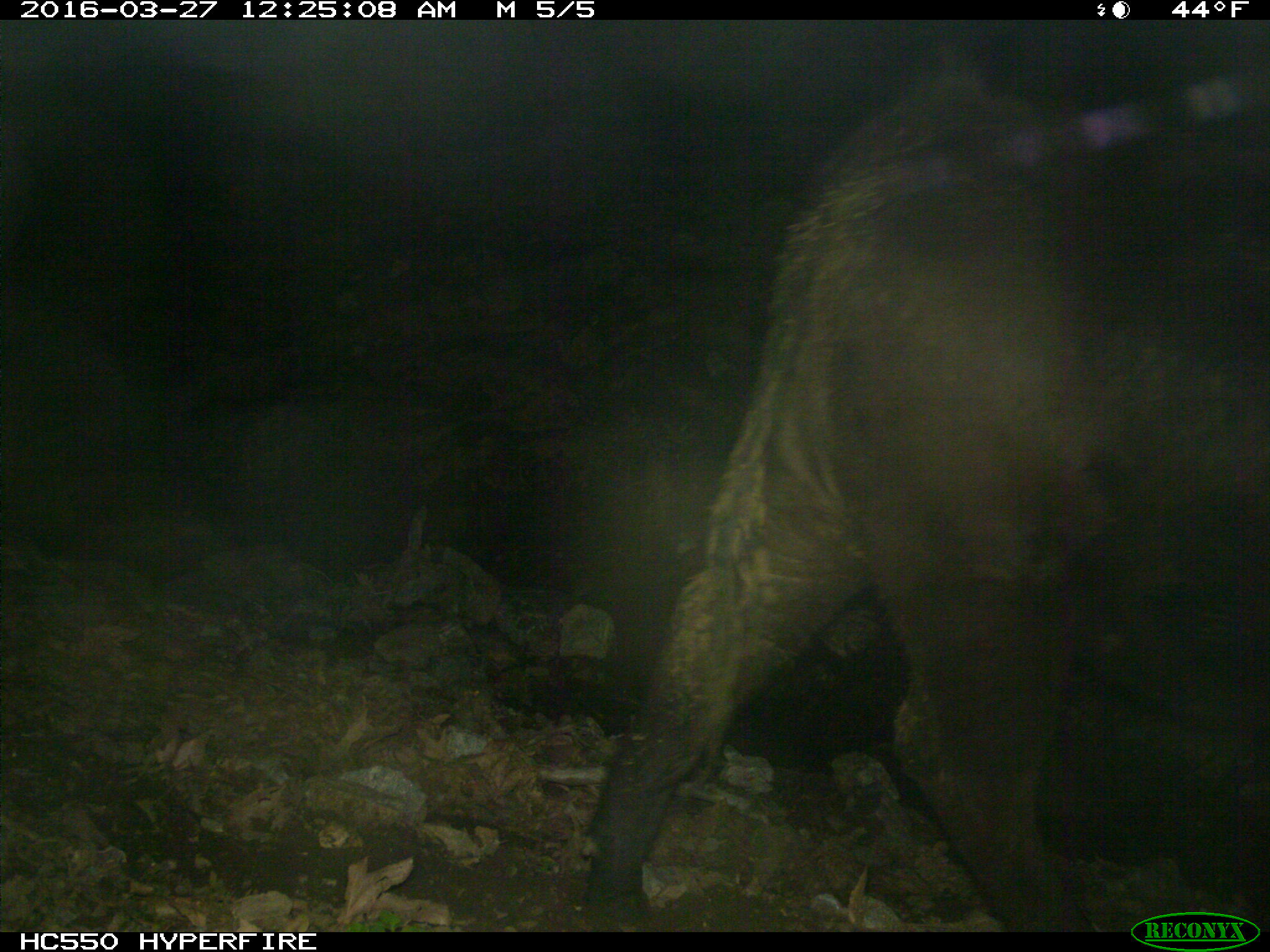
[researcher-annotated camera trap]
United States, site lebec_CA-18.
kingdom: Animalia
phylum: Chordata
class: Mammalia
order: Artiodactyla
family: Bovidae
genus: Bos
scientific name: Bos taurus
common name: domestic cow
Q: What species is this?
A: Bos taurus (domestic cow).